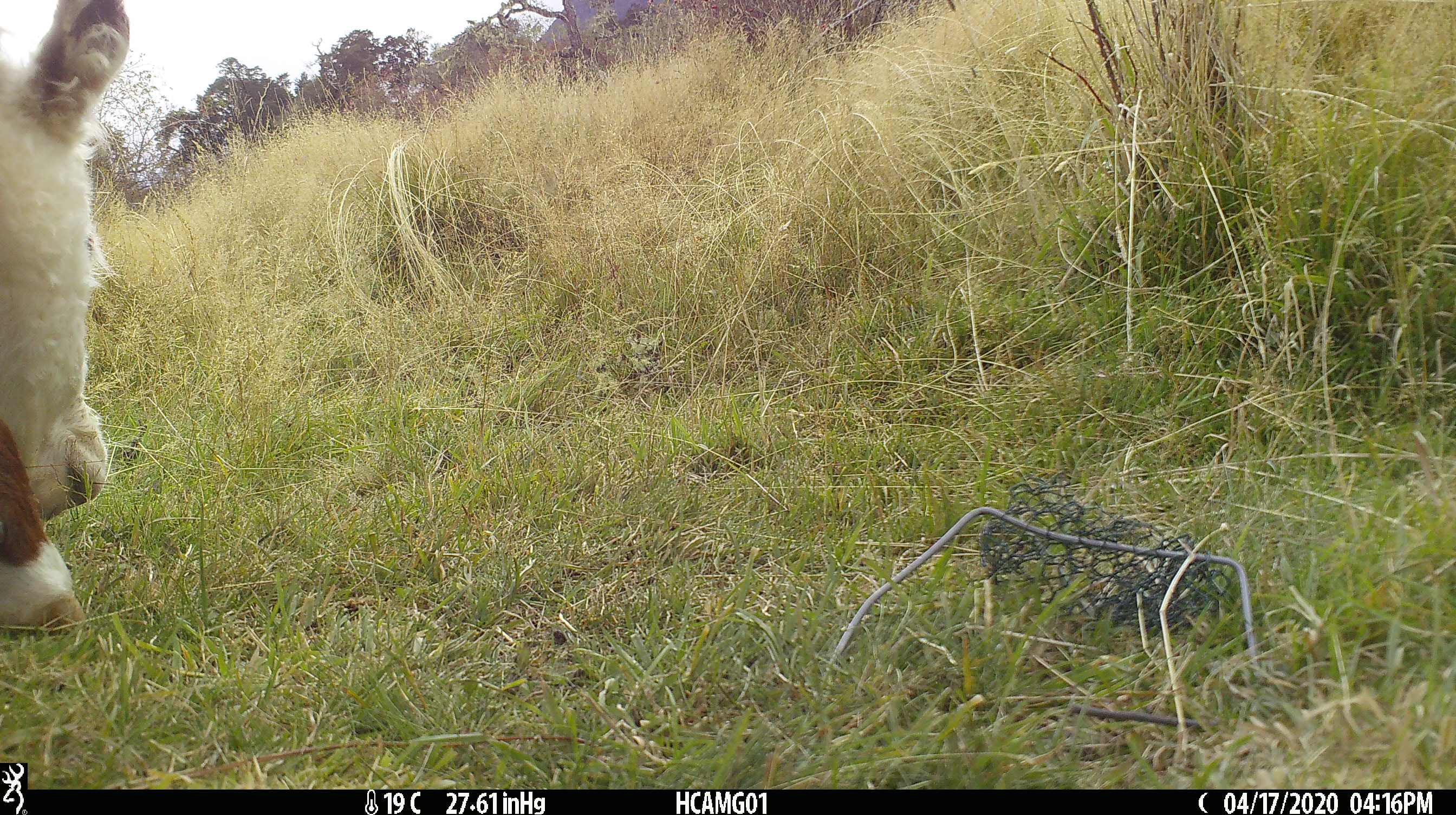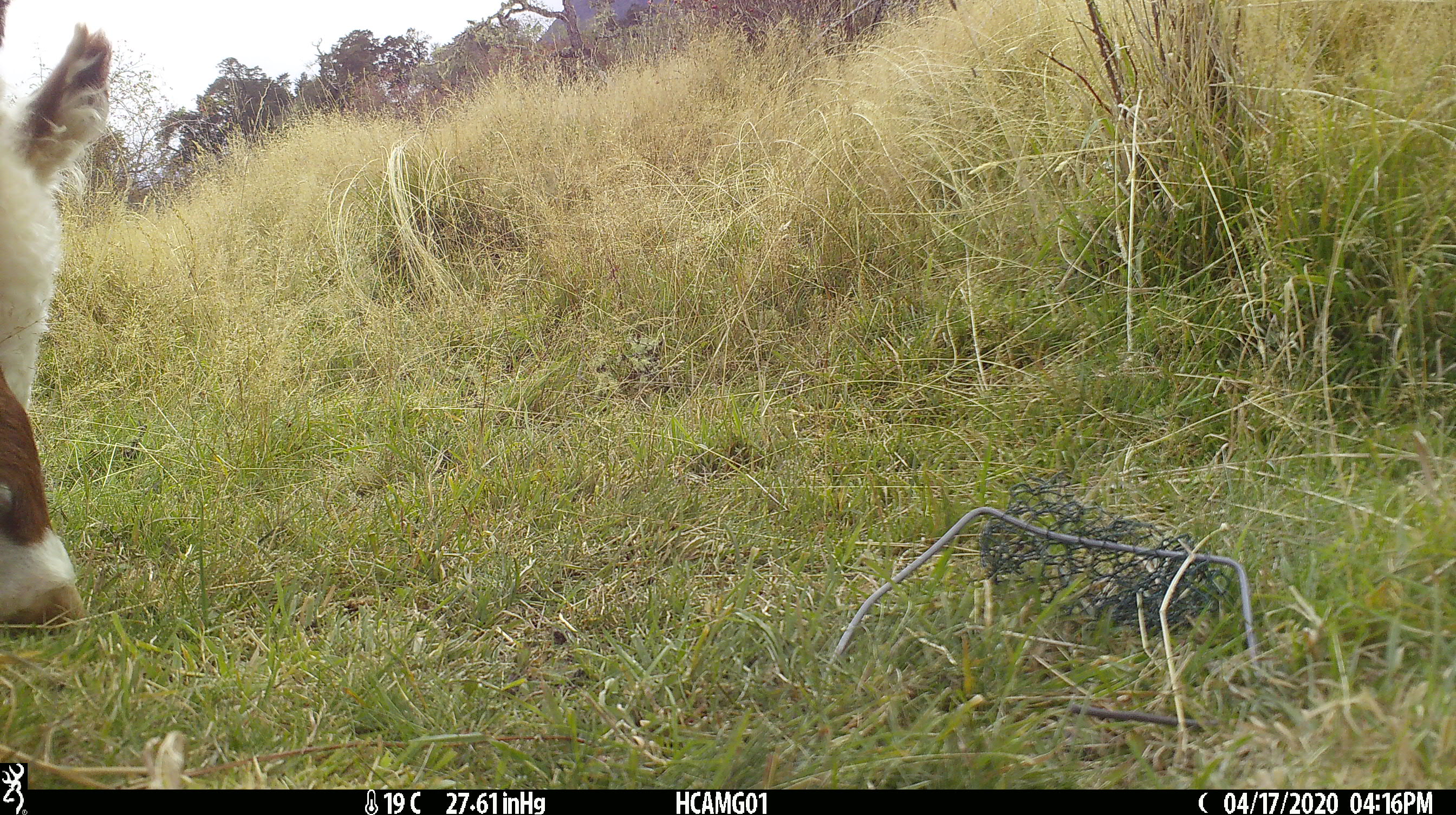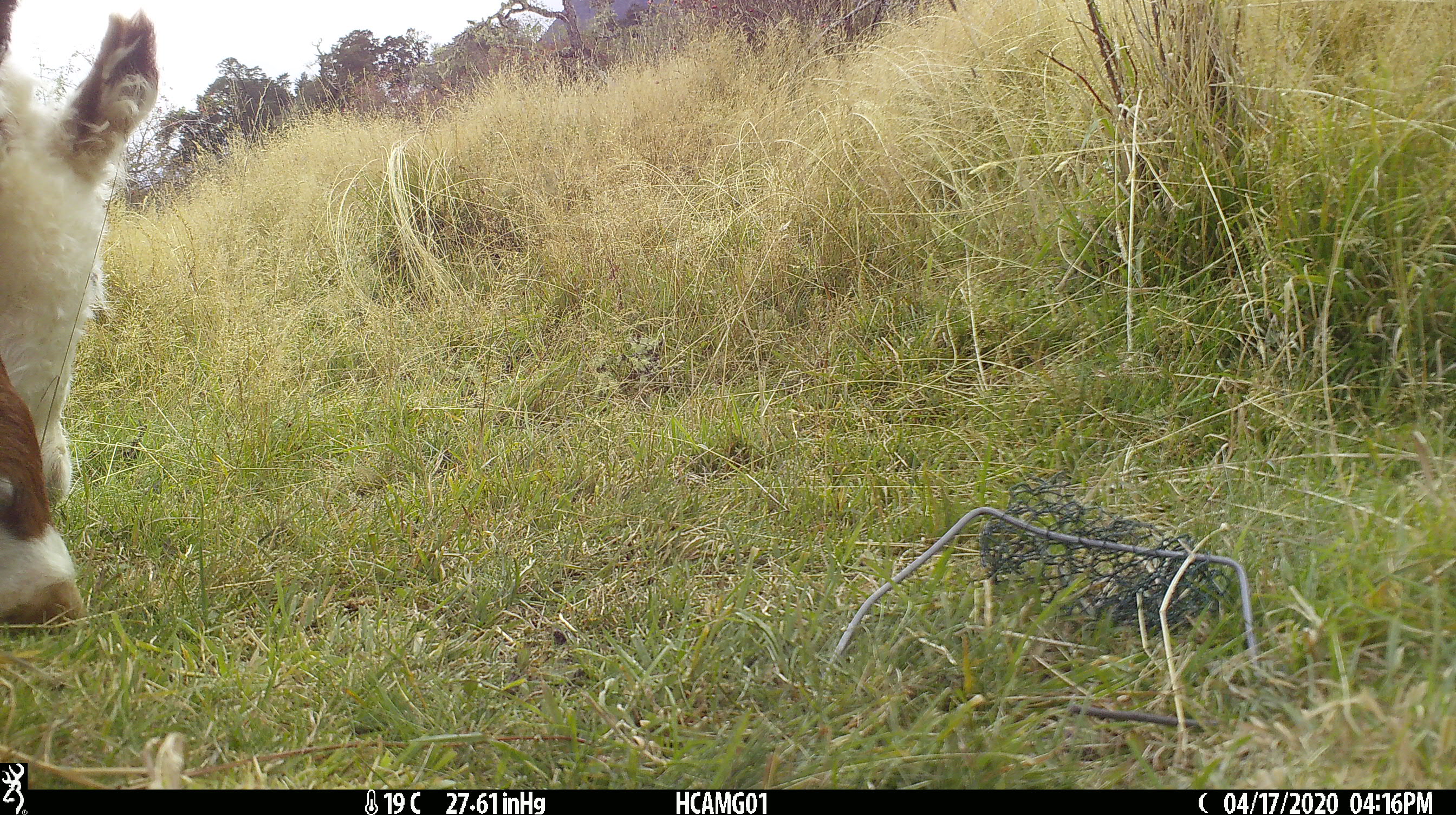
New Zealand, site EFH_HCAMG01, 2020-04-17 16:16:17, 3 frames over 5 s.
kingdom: Animalia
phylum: Chordata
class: Mammalia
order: Artiodactyla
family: Bovidae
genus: Bos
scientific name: Bos taurus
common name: domestic cow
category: cow